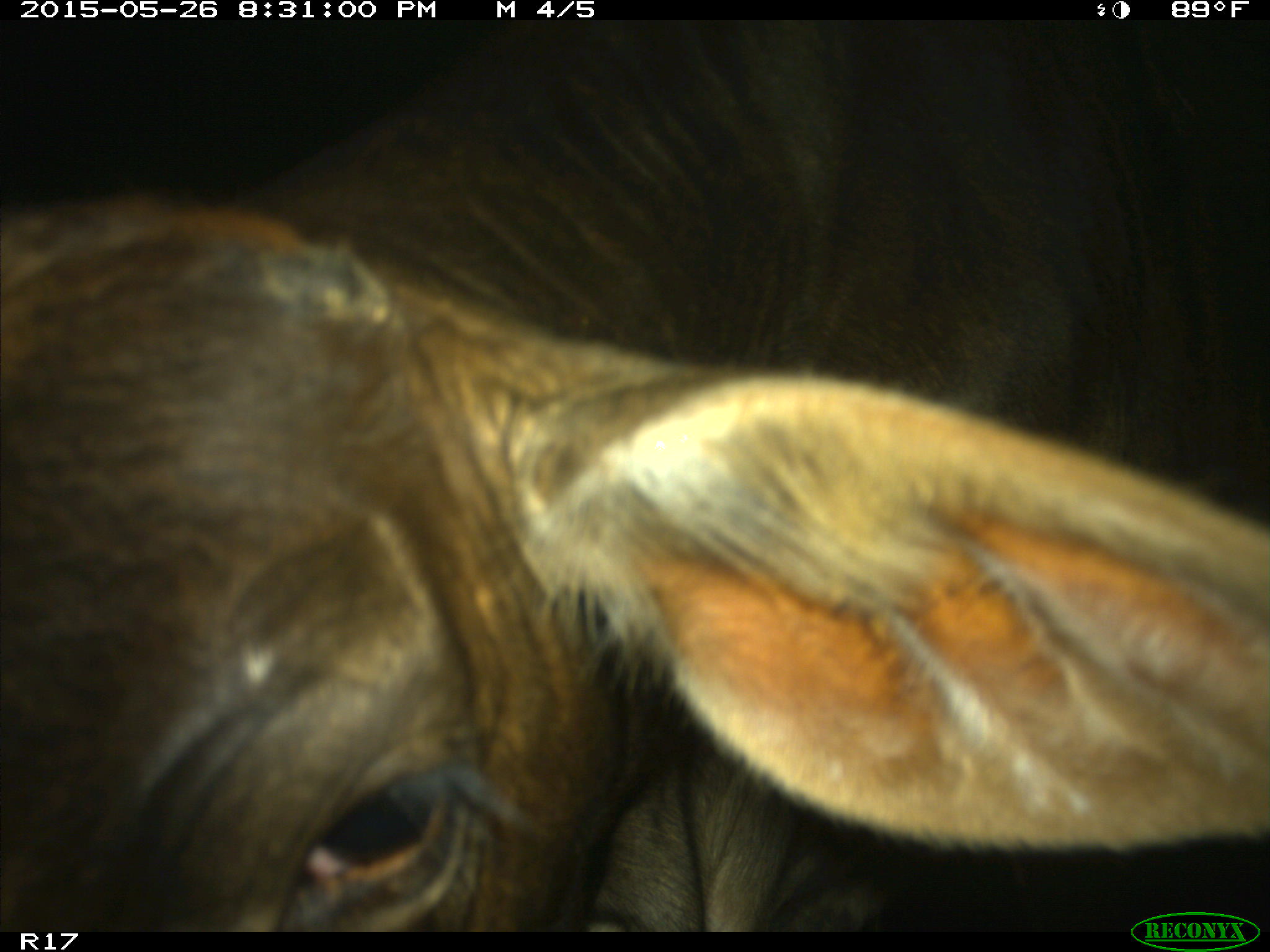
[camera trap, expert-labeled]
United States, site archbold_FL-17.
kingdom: Animalia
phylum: Chordata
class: Mammalia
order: Artiodactyla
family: Bovidae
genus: Bos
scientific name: Bos taurus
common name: domestic cow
Bos taurus (domestic cow).